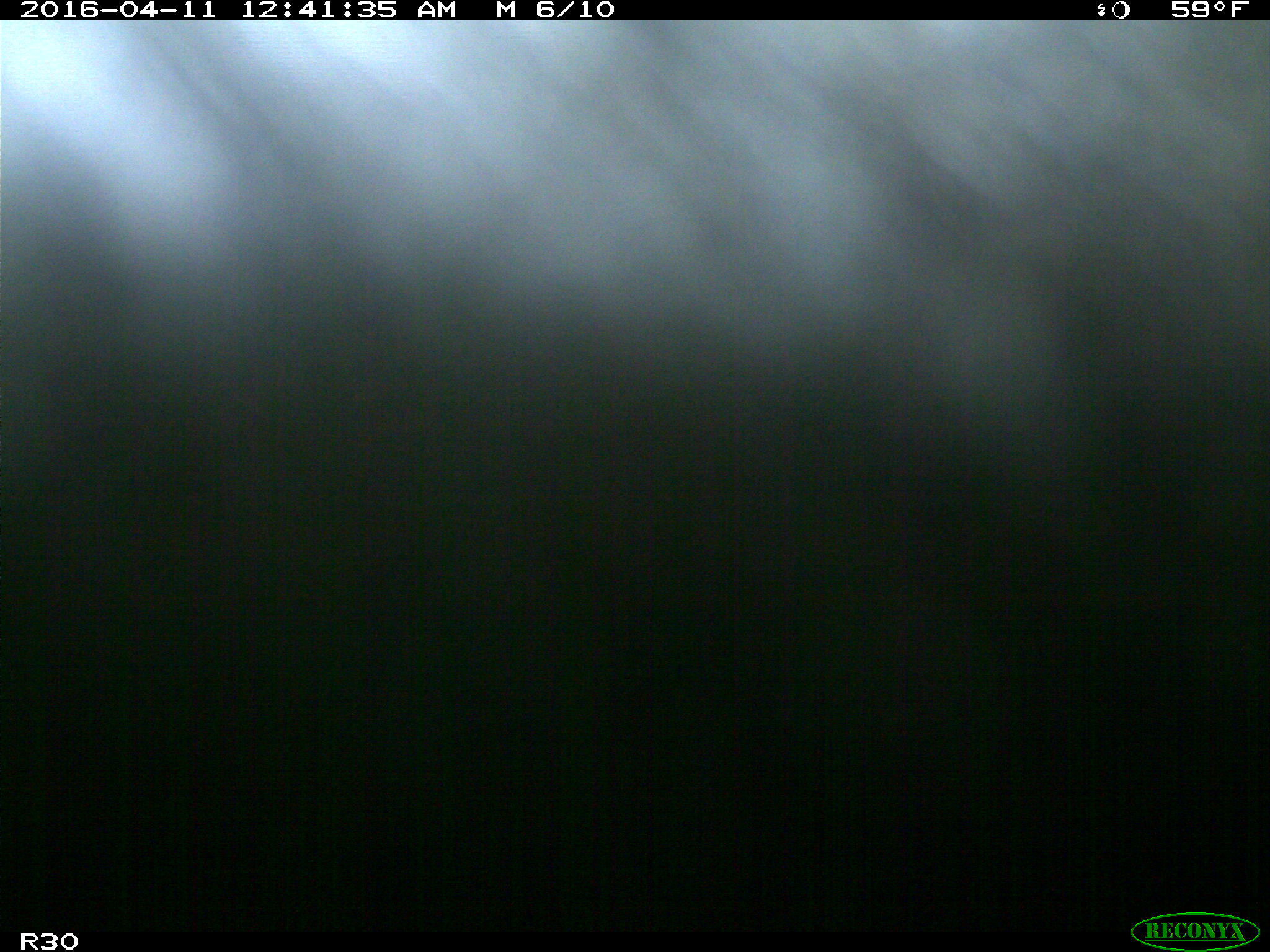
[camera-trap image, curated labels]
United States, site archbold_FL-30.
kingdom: Animalia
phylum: Chordata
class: Mammalia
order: Artiodactyla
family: Bovidae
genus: Bos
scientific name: Bos taurus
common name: domestic cow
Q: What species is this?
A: Bos taurus (domestic cow).